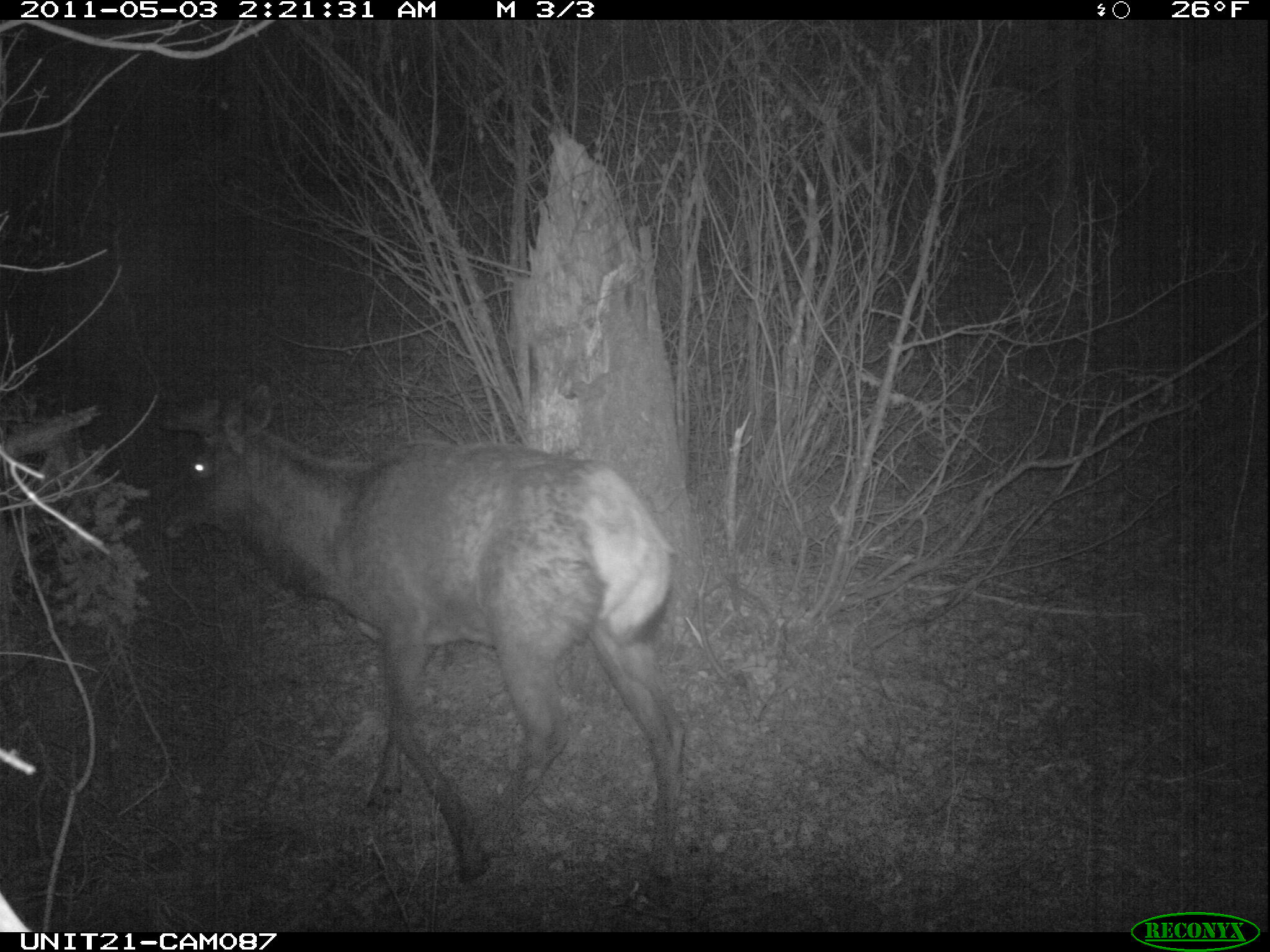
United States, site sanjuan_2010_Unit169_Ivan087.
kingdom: Animalia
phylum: Chordata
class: Mammalia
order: Artiodactyla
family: Cervidae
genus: Cervus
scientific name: Cervus elaphus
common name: red deer